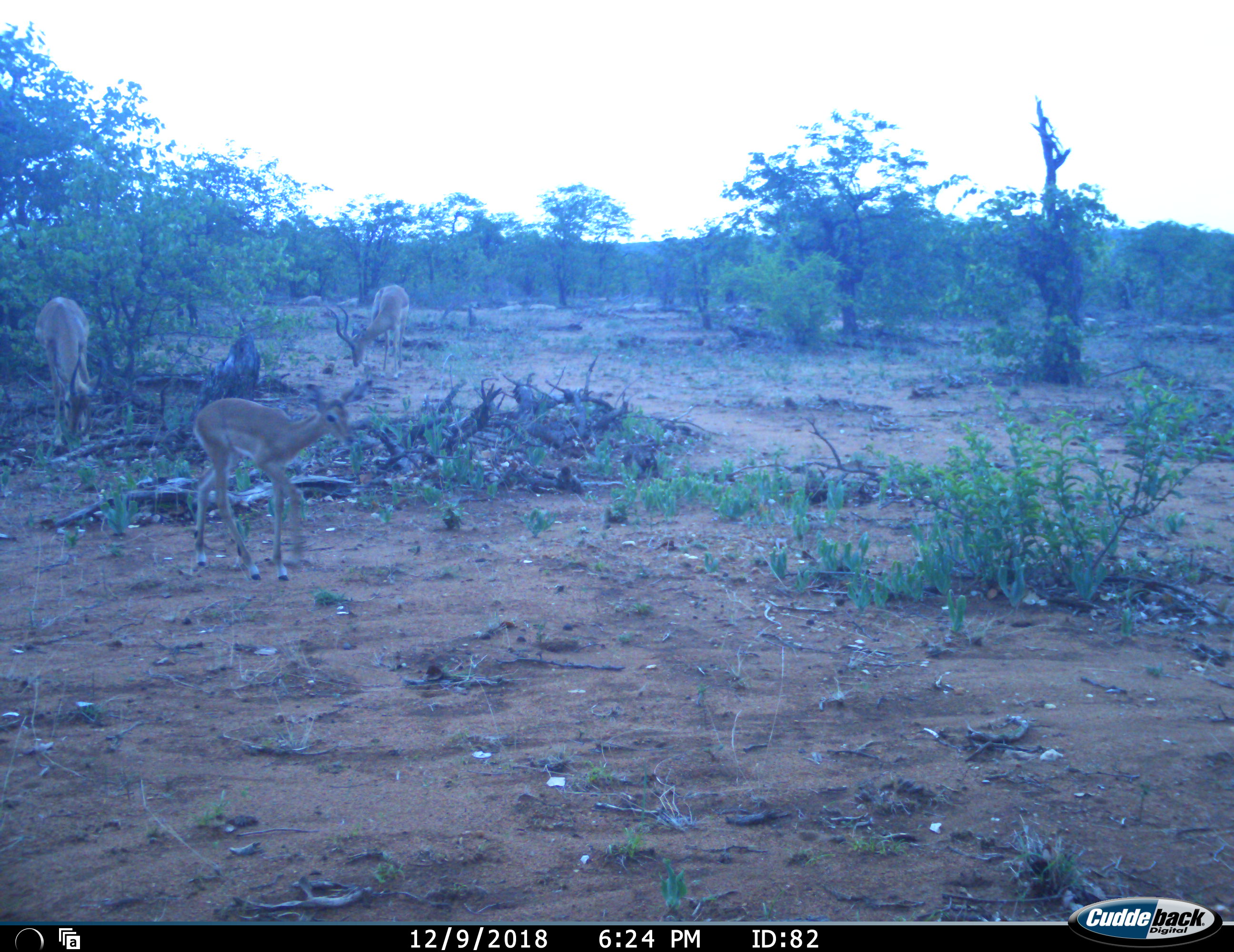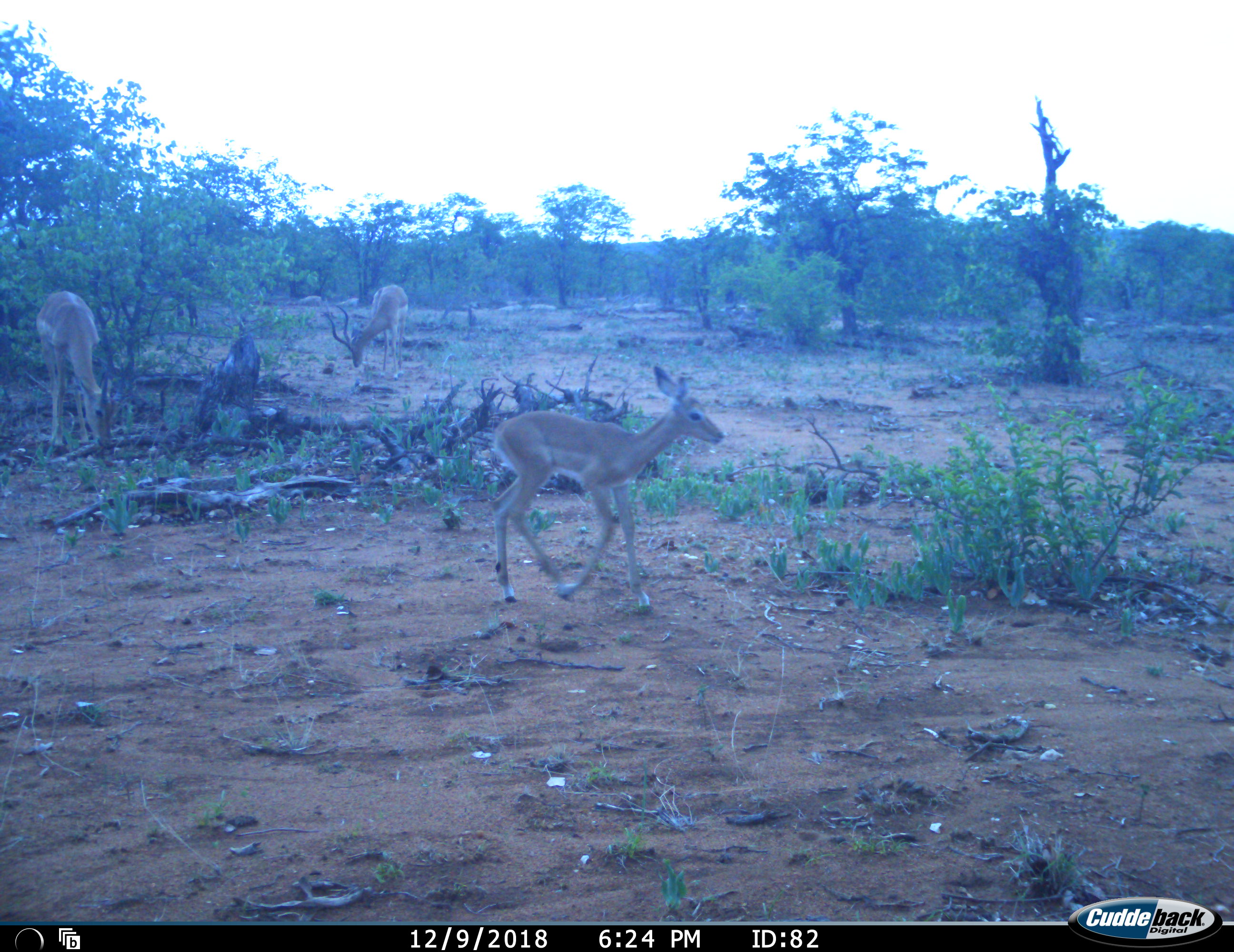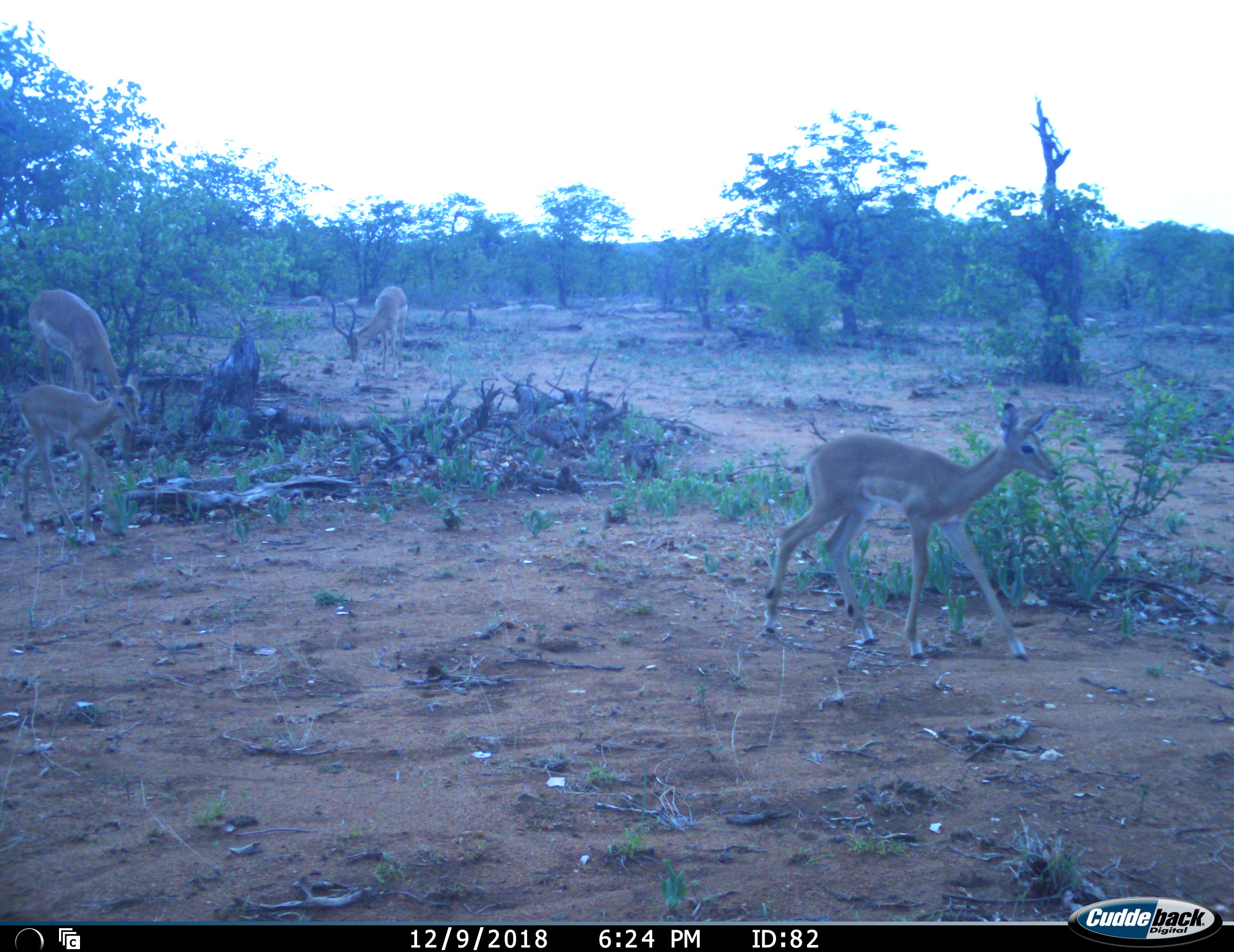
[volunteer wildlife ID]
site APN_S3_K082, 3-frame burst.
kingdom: Animalia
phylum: Chordata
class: Mammalia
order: Artiodactyla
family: Bovidae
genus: Aepyceros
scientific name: Aepyceros melampus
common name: impala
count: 4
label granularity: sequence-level